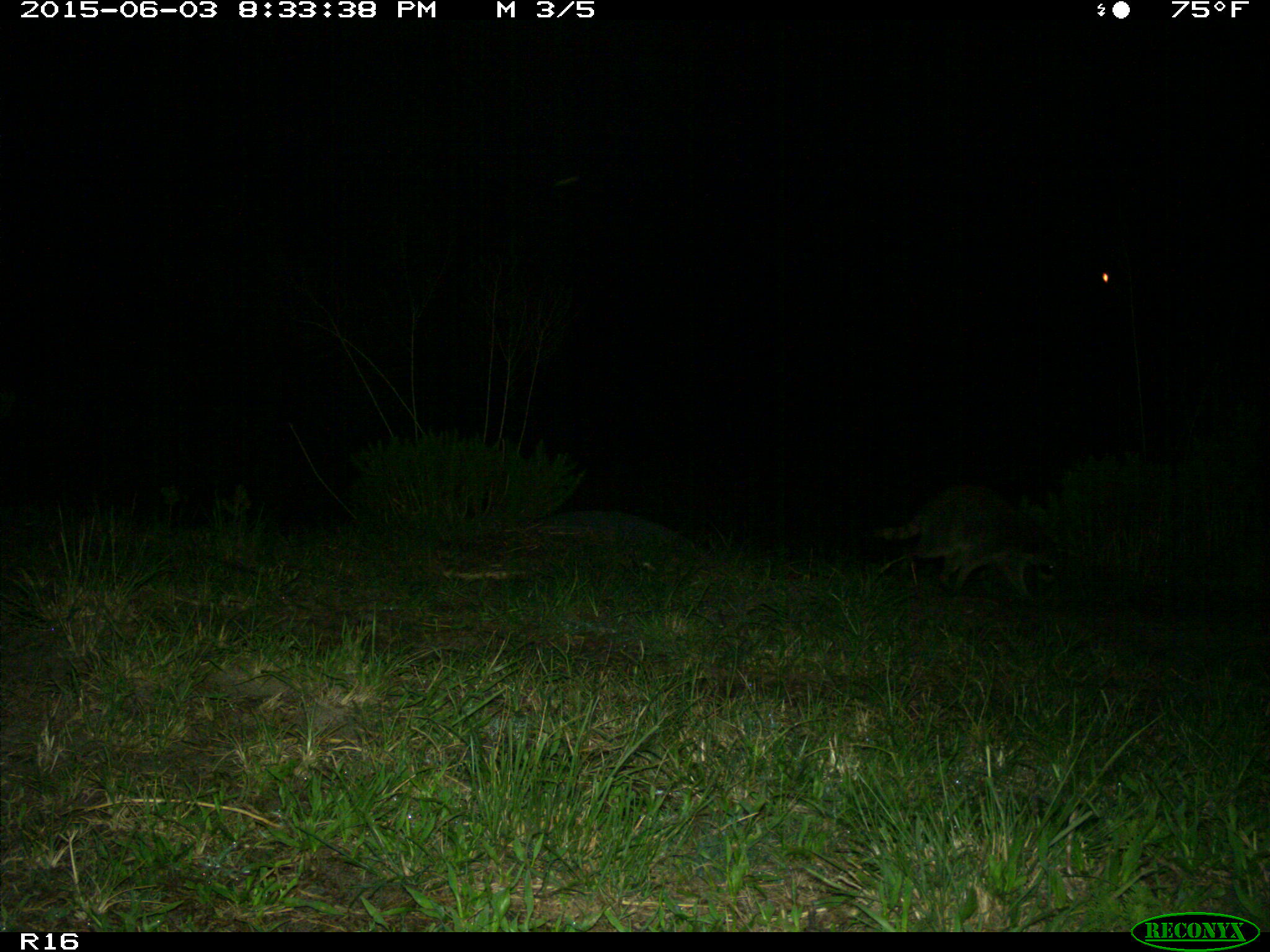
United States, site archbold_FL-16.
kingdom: Animalia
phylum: Chordata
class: Mammalia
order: Carnivora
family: Procyonidae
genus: Procyon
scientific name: Procyon lotor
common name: common raccoon